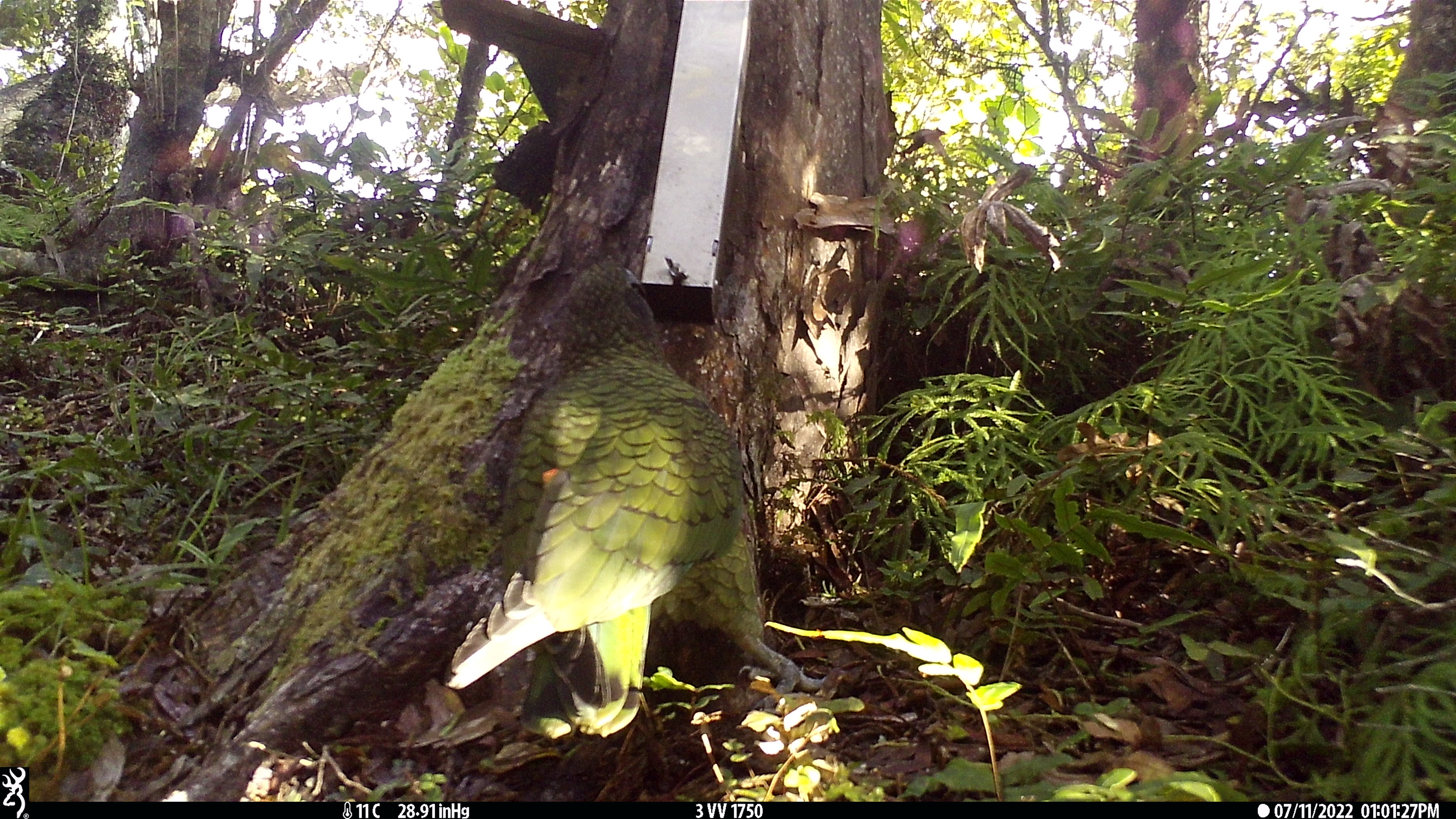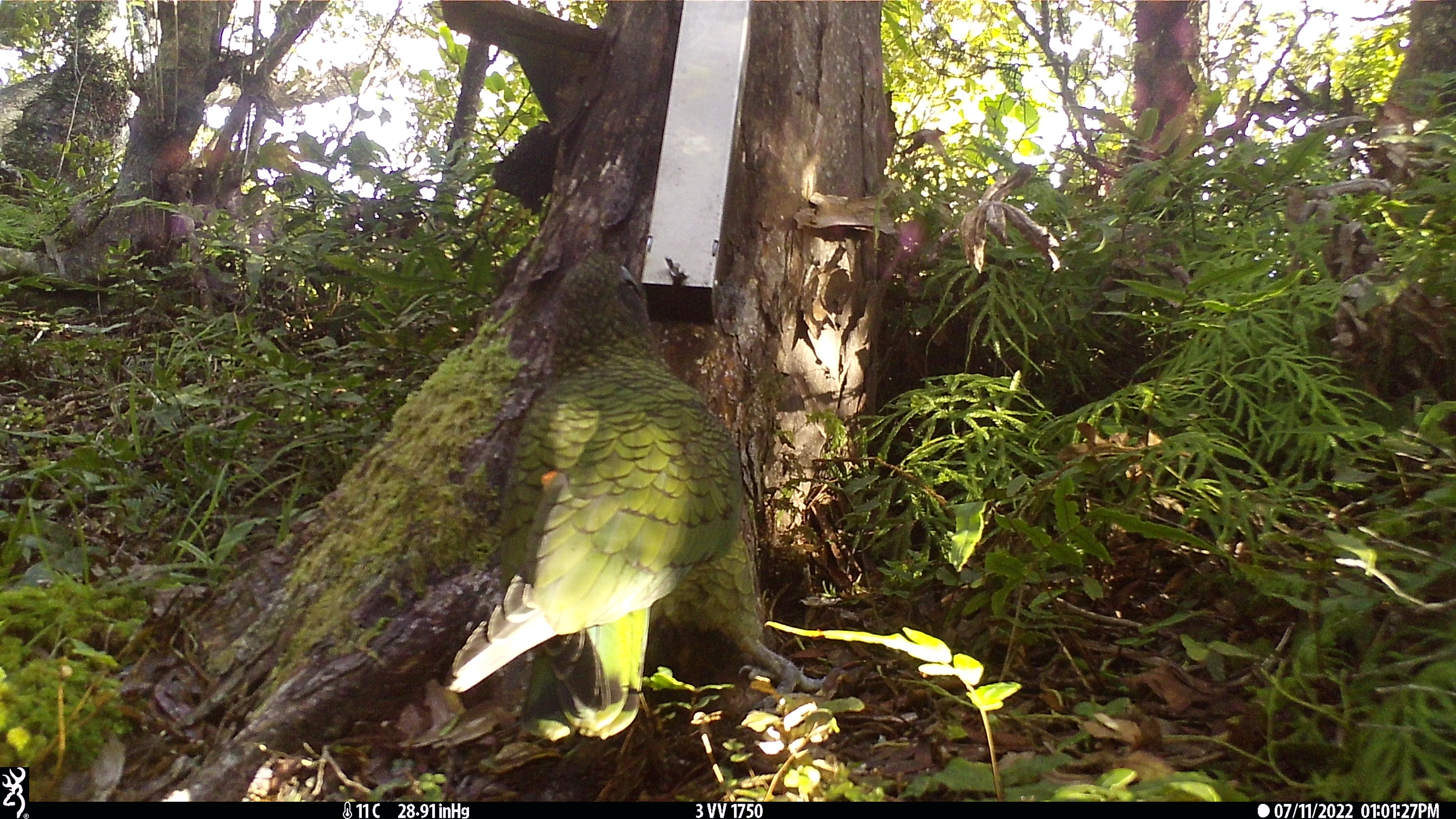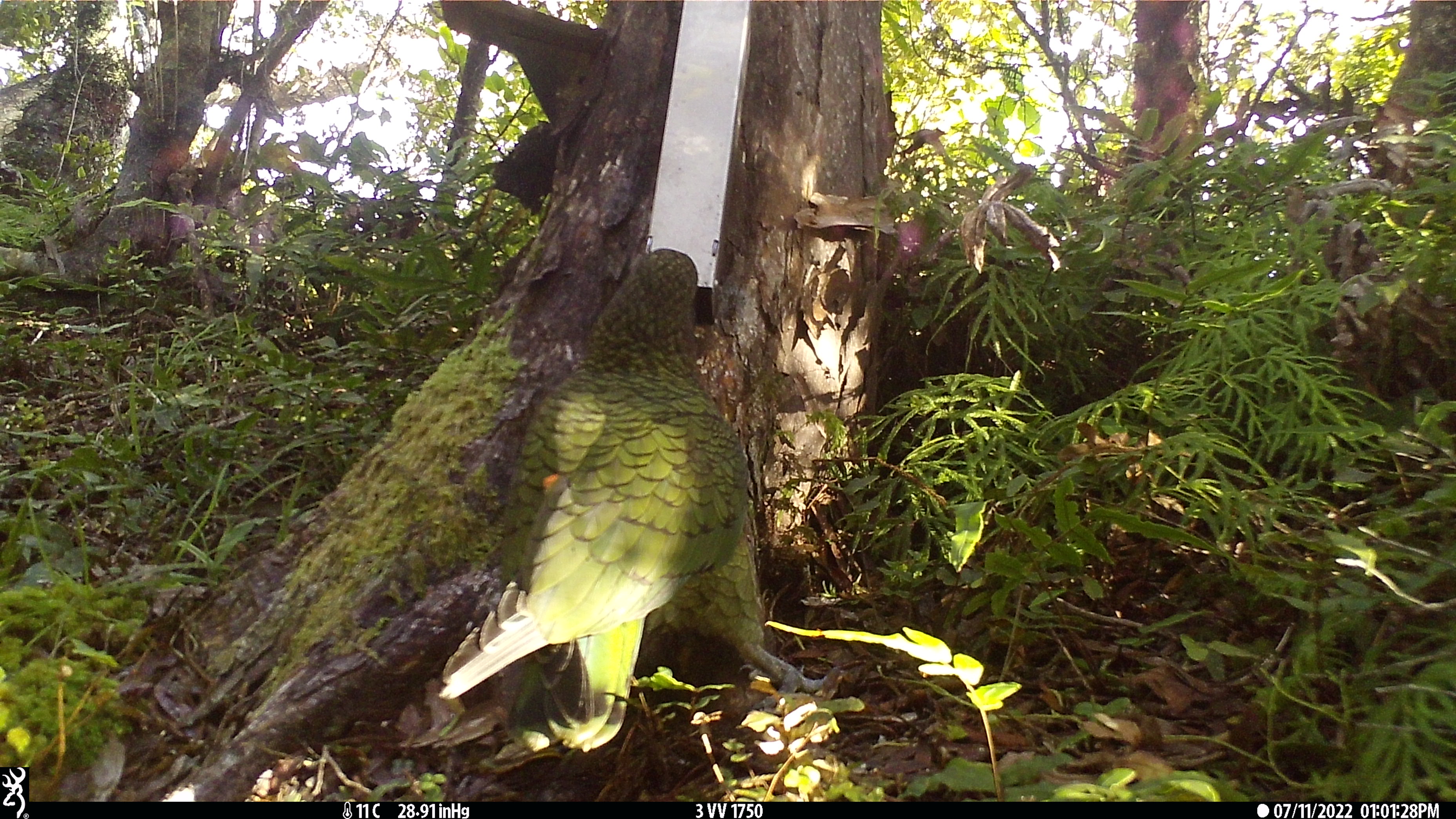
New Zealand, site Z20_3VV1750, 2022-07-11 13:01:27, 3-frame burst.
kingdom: Animalia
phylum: Chordata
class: Aves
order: Psittaciformes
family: Strigopidae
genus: Nestor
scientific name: Nestor notabilis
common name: kea